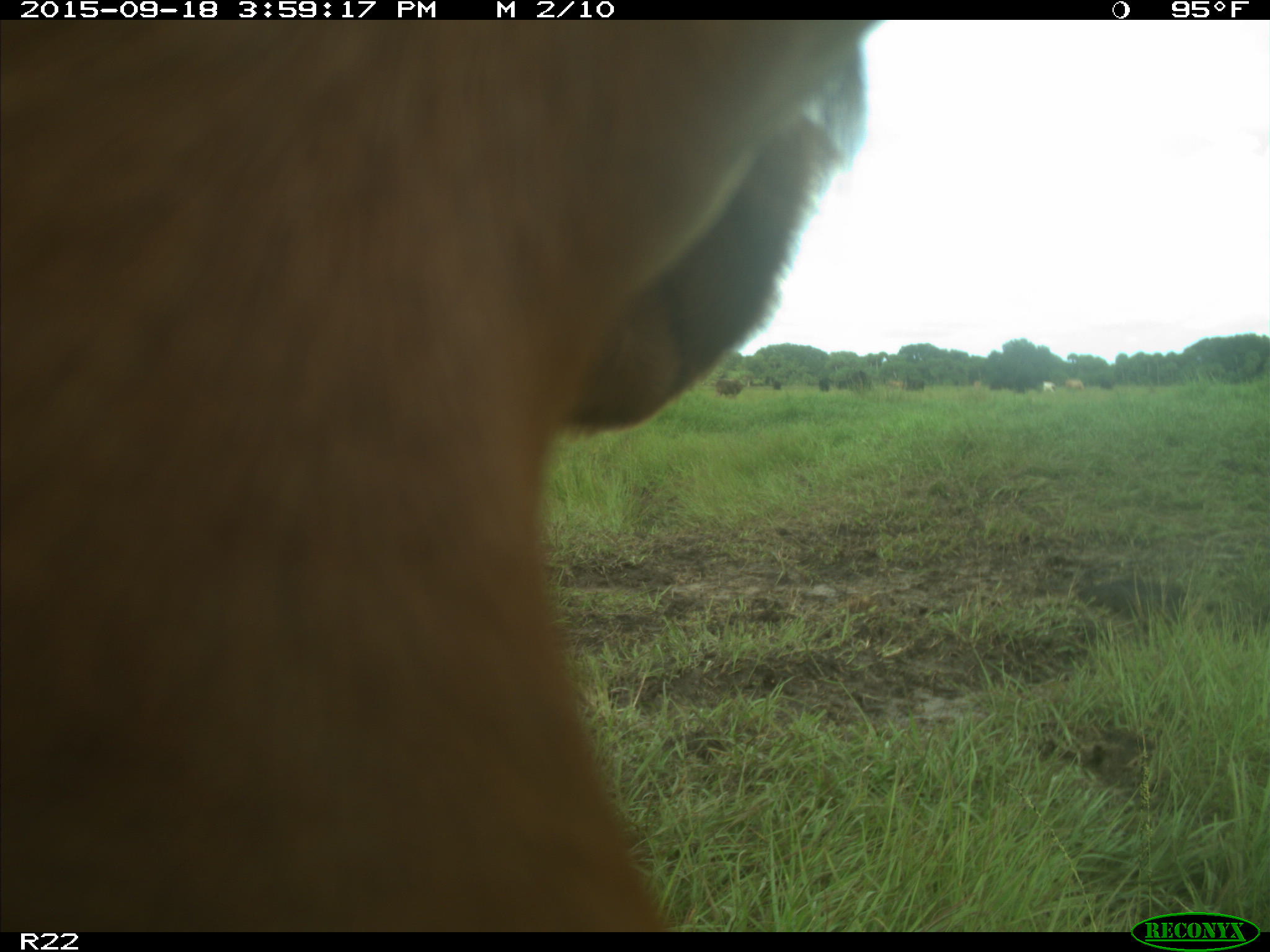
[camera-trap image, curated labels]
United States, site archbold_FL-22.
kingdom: Animalia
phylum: Chordata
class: Mammalia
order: Artiodactyla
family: Bovidae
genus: Bos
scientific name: Bos taurus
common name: domestic cow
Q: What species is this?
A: Bos taurus (domestic cow).